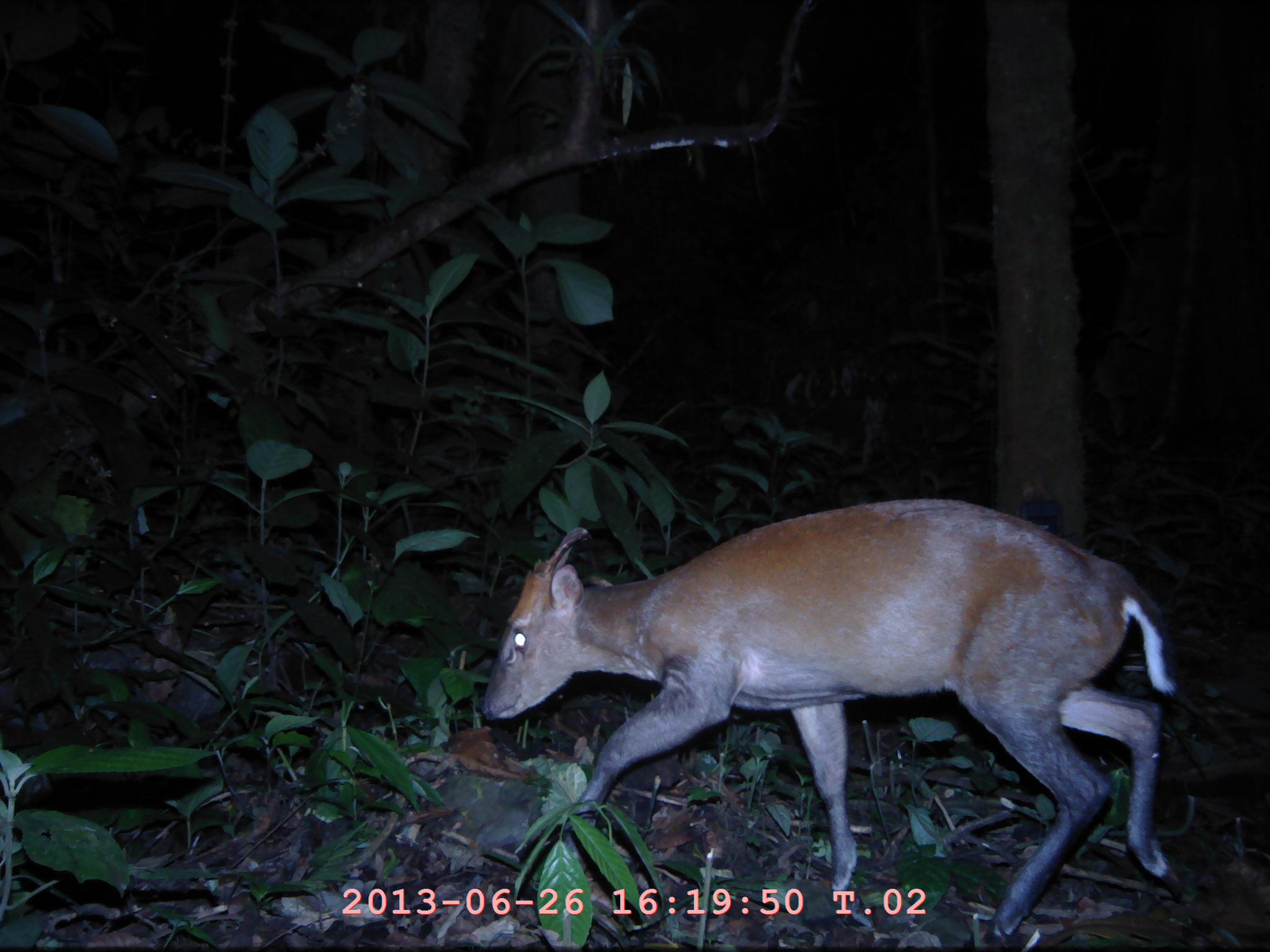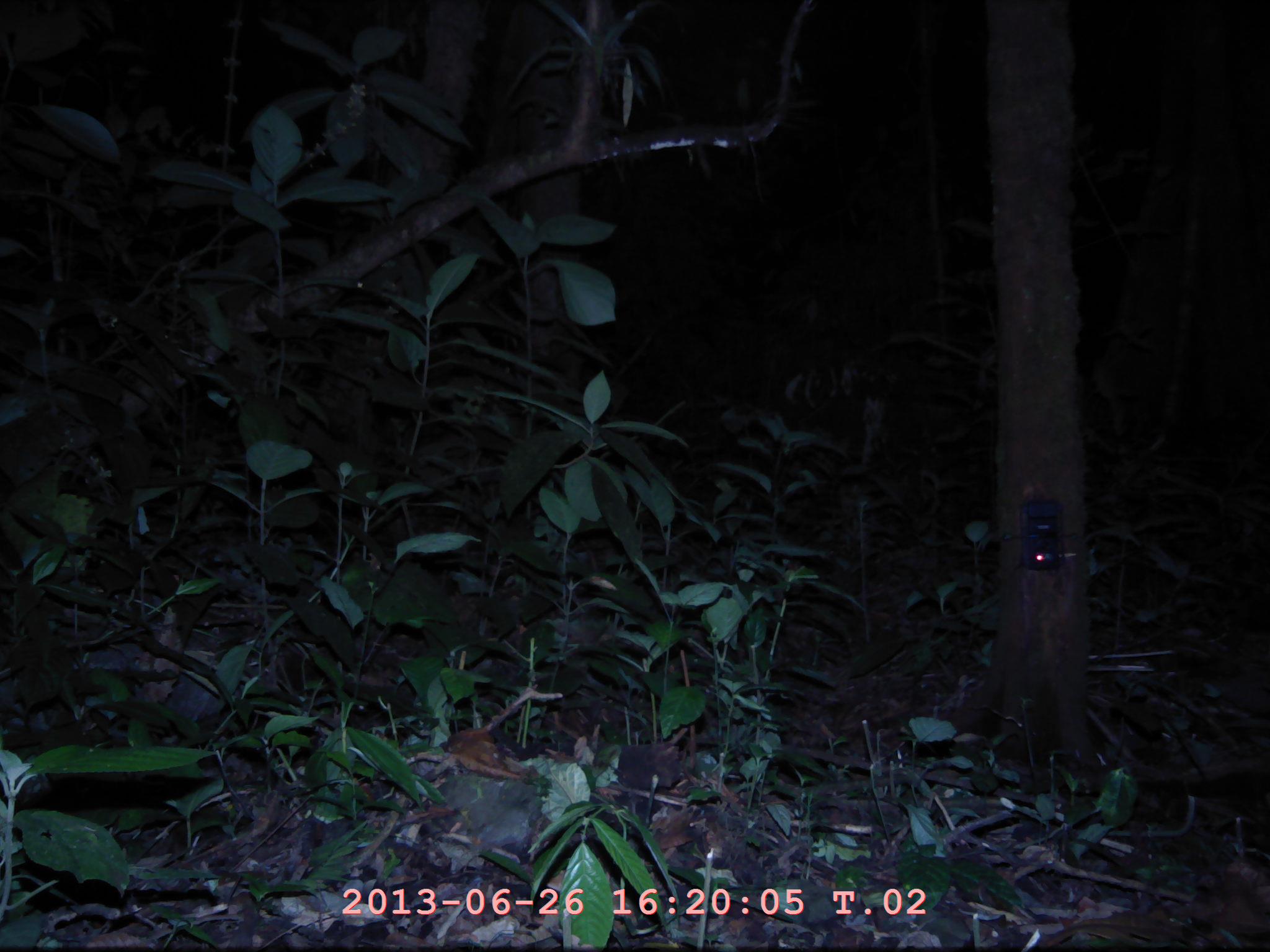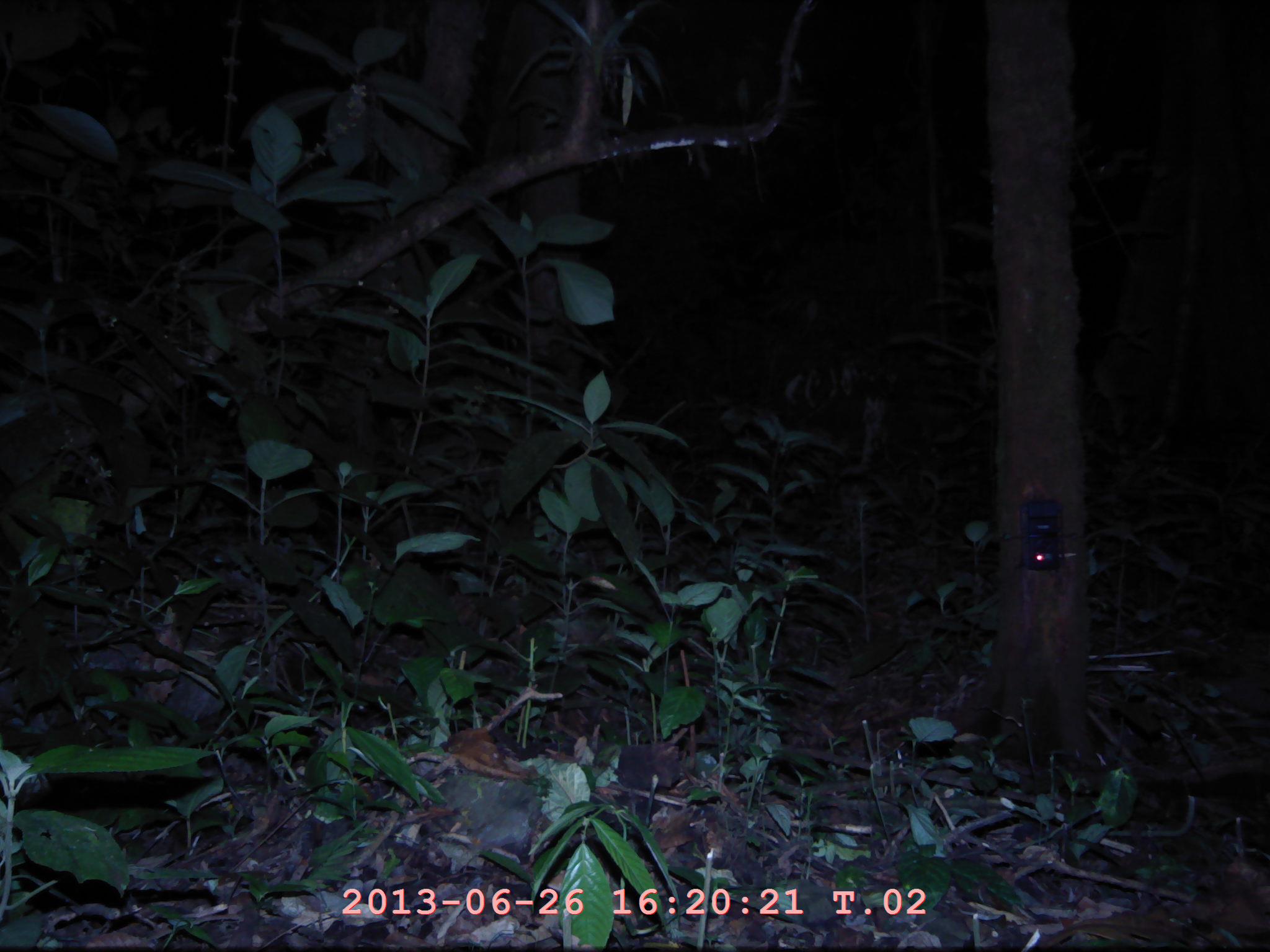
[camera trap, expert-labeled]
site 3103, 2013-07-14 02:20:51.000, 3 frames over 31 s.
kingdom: Animalia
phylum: Chordata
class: Mammalia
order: Artiodactyla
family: Cervidae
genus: Muntiacus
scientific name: Muntiacus muntjak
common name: southern red muntjac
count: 1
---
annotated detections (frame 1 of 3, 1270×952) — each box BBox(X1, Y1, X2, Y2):
muntiacus muntjak: BBox(481, 495, 1168, 938)